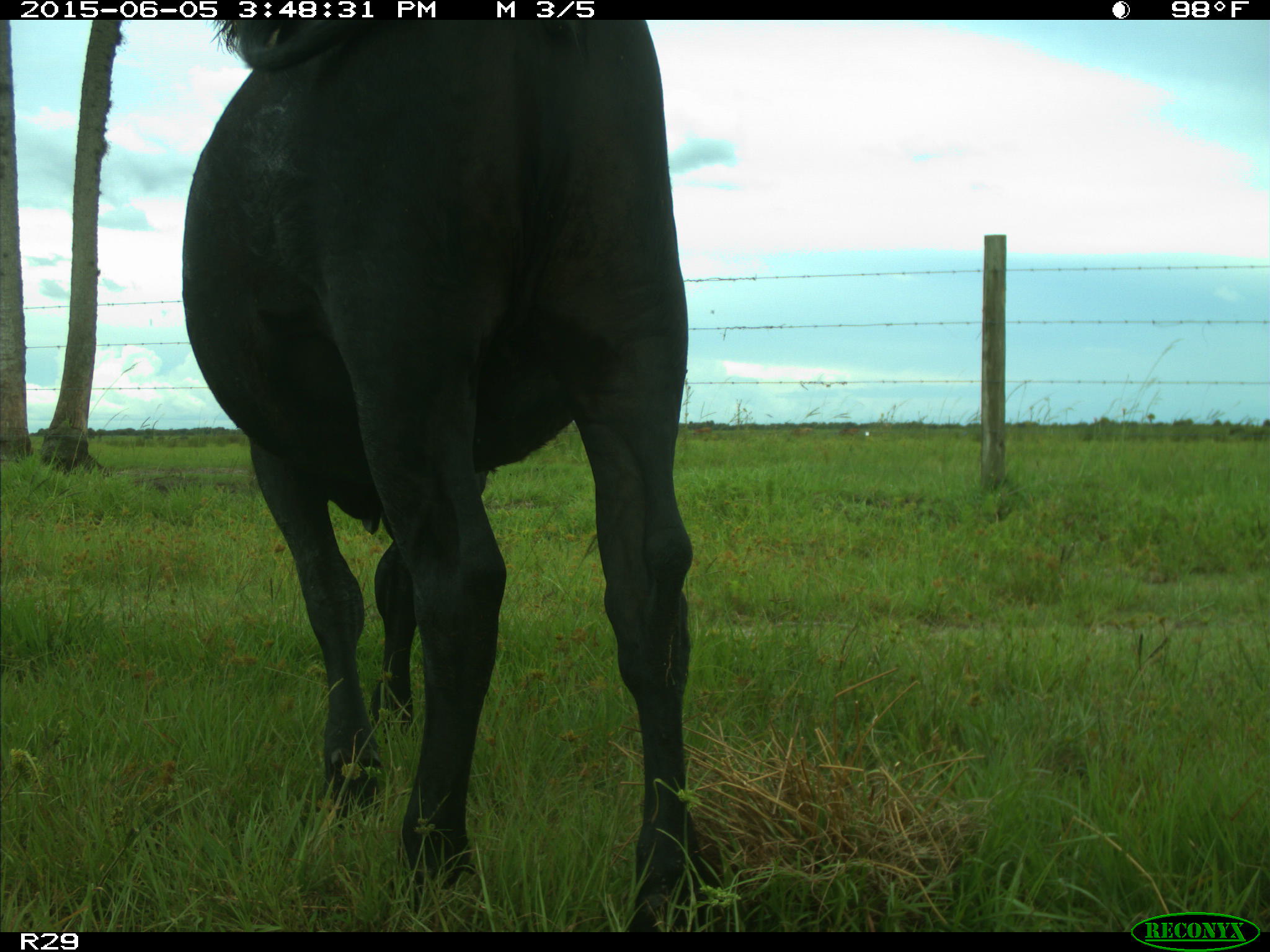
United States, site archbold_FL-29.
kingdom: Animalia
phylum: Chordata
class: Mammalia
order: Artiodactyla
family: Bovidae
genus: Bos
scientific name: Bos taurus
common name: domestic cow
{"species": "Bos taurus (domestic cow)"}